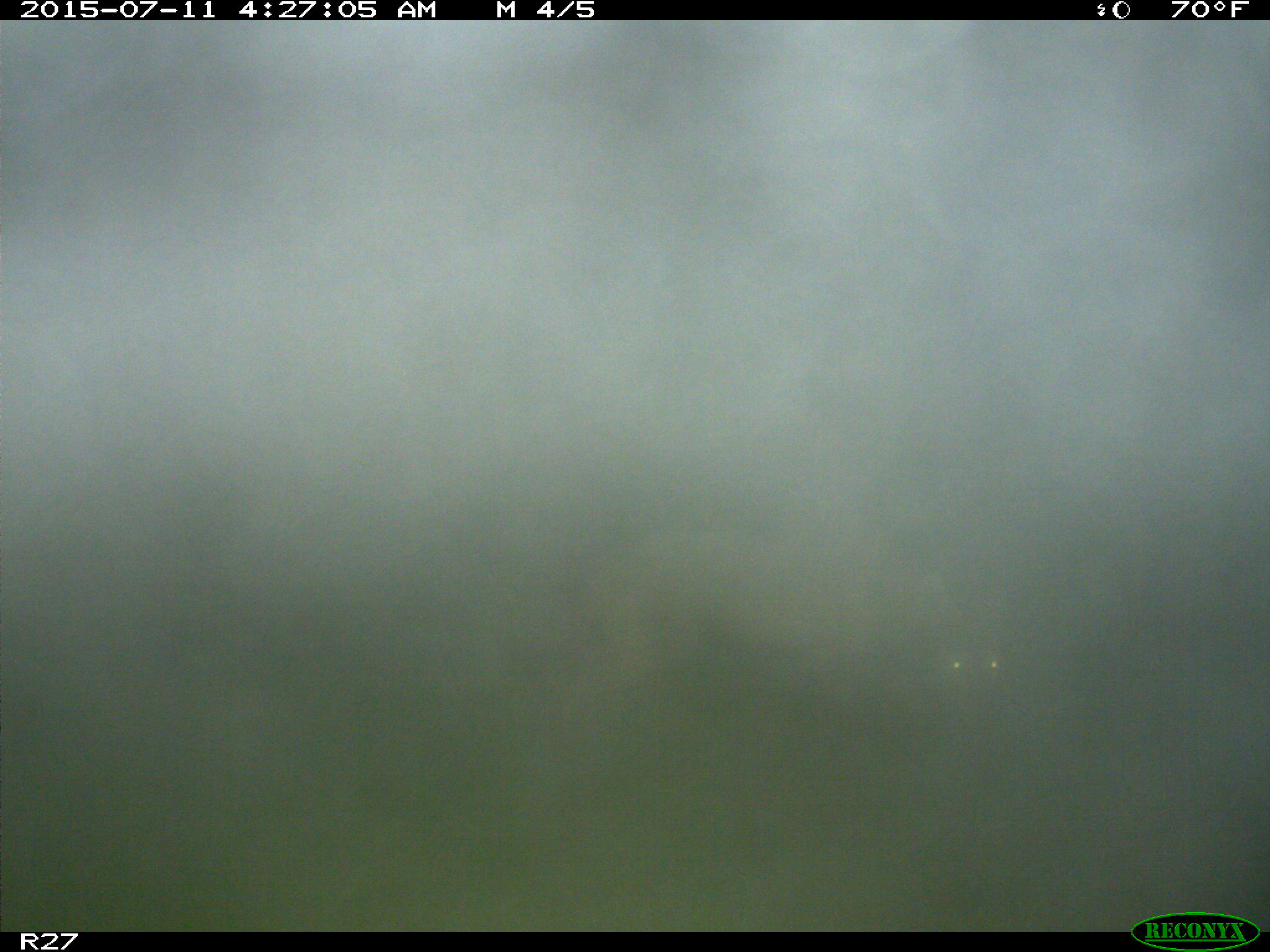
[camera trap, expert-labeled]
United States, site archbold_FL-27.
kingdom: Animalia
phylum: Chordata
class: Mammalia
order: Carnivora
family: Canidae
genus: Canis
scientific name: Canis latrans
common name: coyote